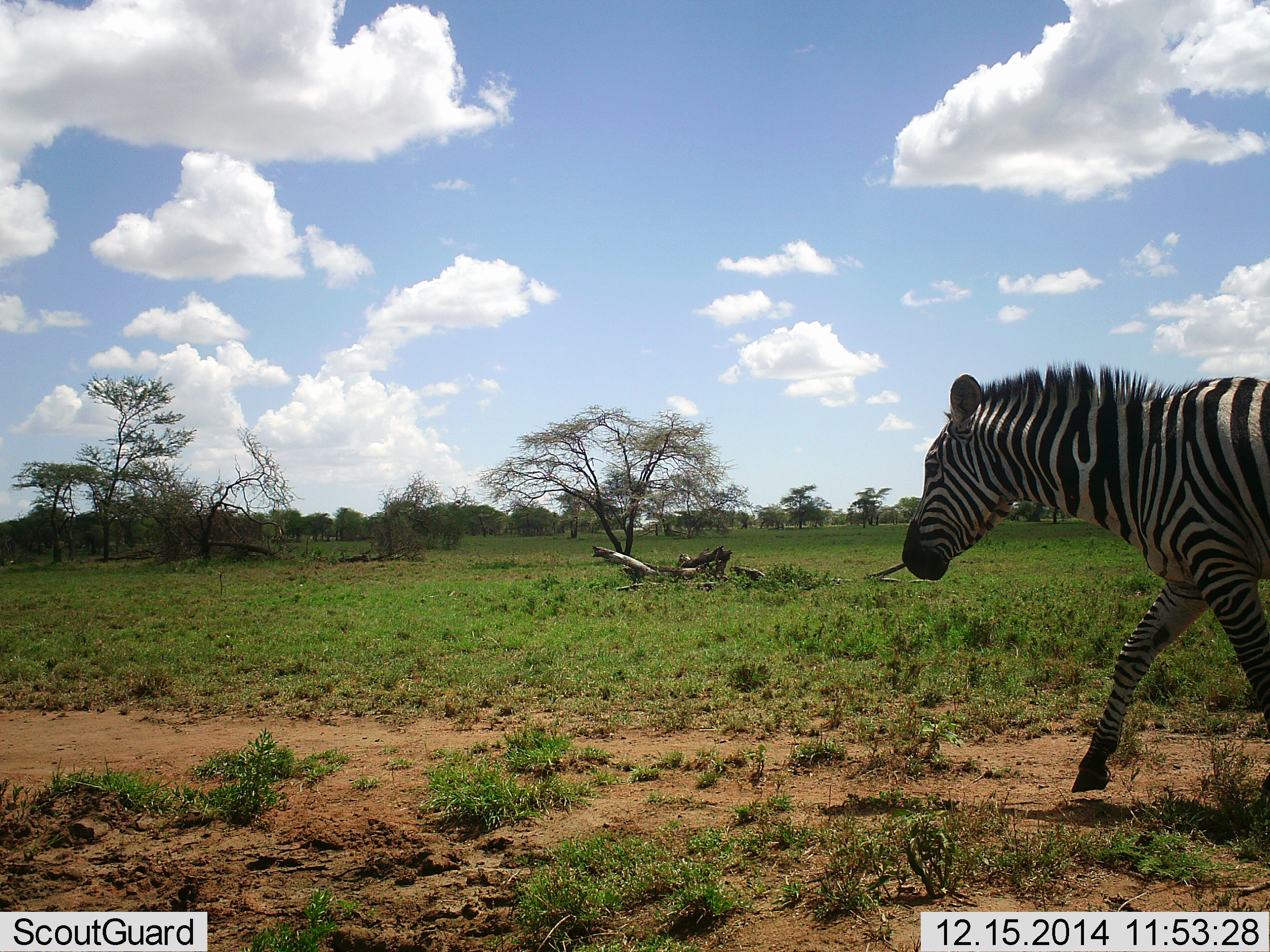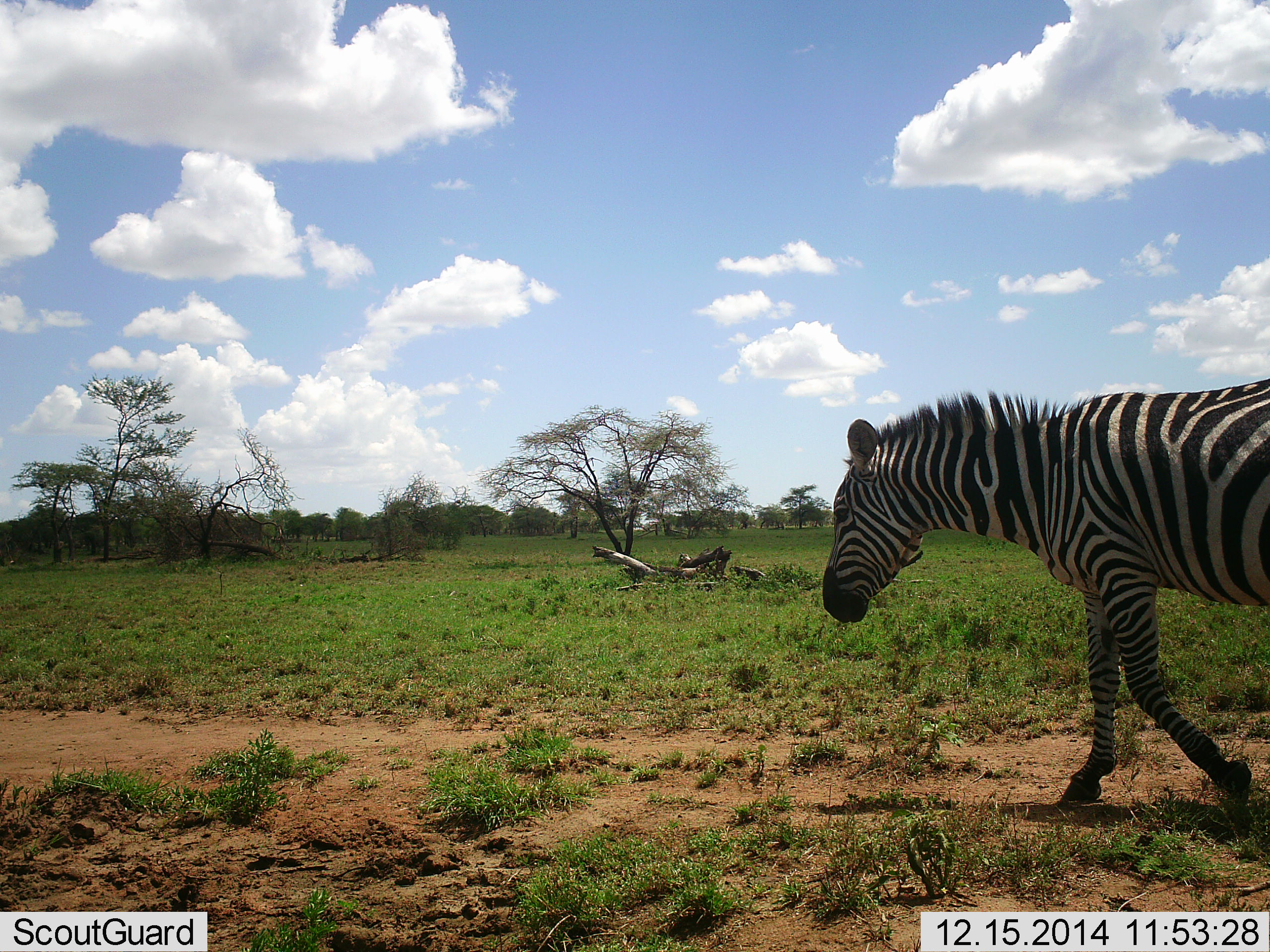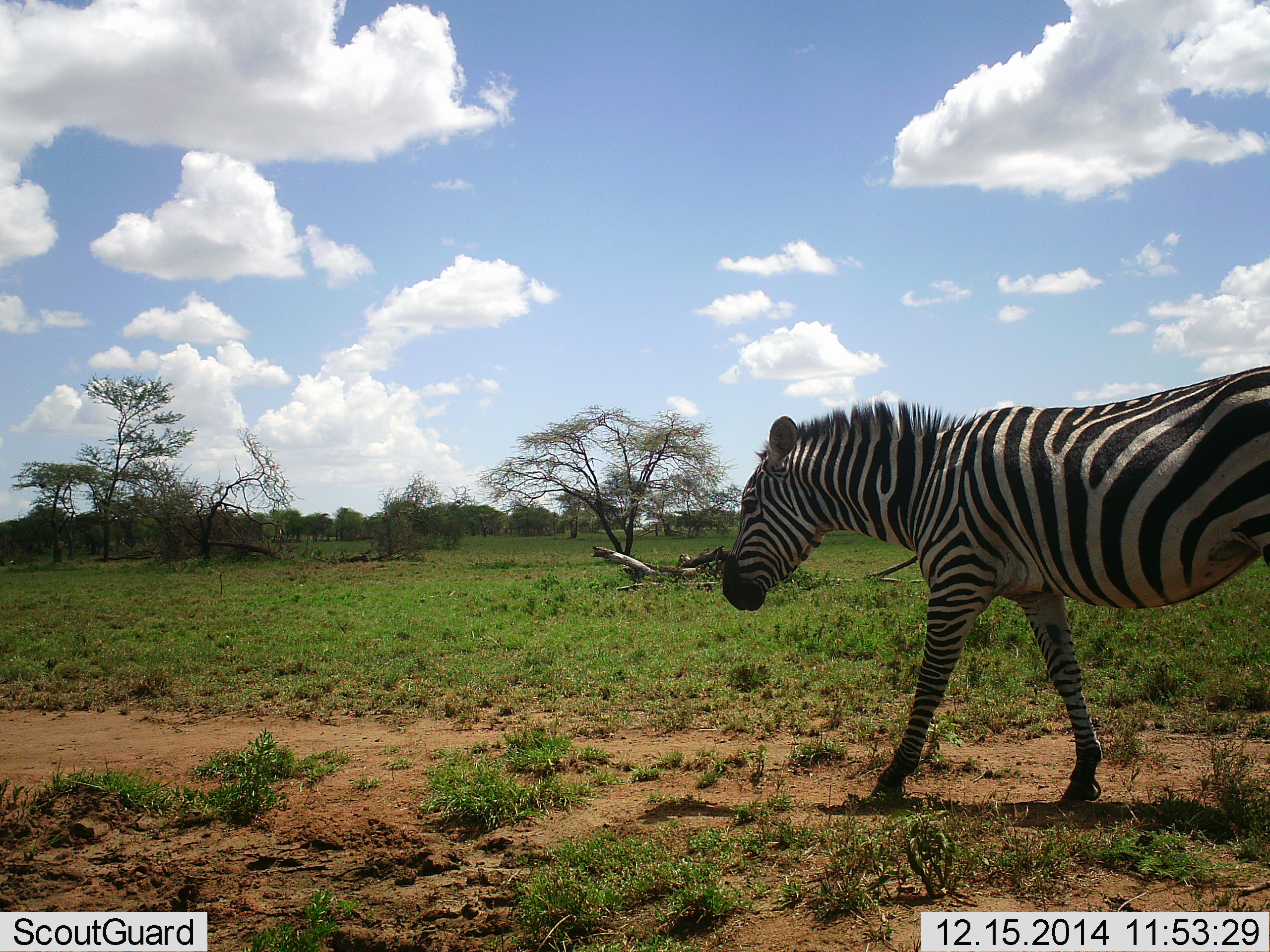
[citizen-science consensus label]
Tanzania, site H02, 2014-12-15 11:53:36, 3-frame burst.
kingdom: Animalia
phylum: Chordata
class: Mammalia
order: Perissodactyla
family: Equidae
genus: Equus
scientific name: Equus quagga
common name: plains zebra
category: zebra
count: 1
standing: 20%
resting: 0%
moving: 90%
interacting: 0%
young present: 0%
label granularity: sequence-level